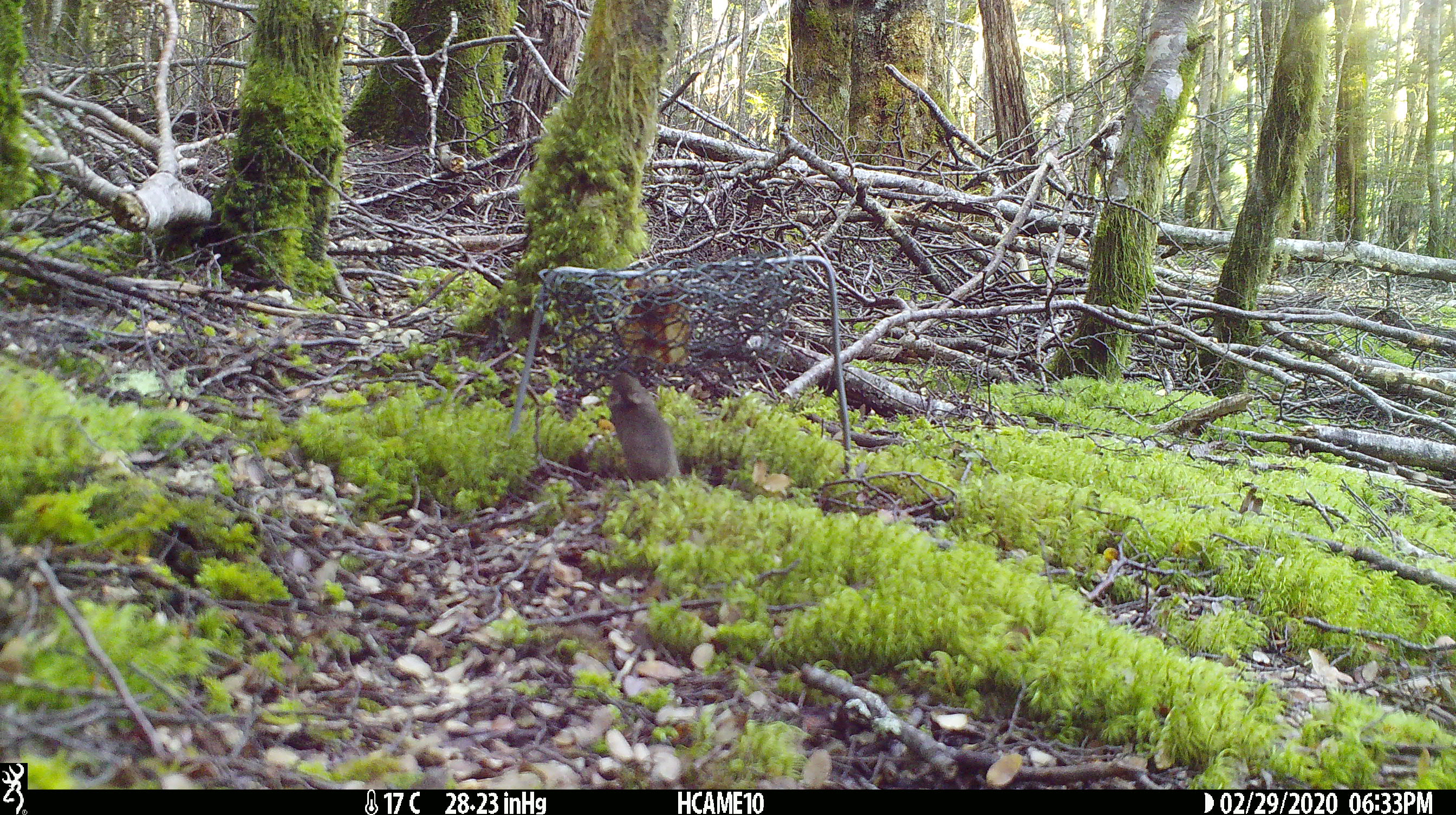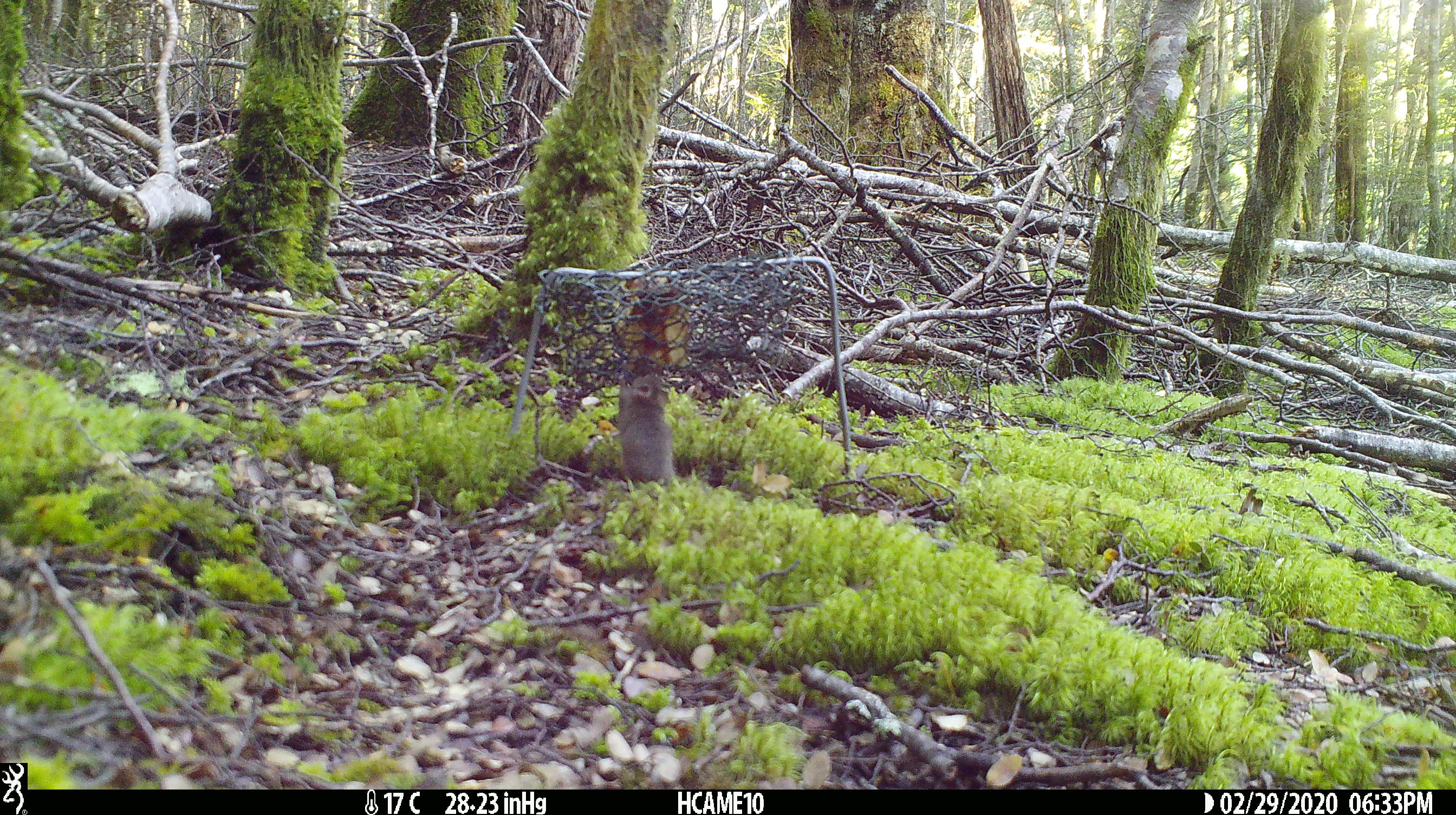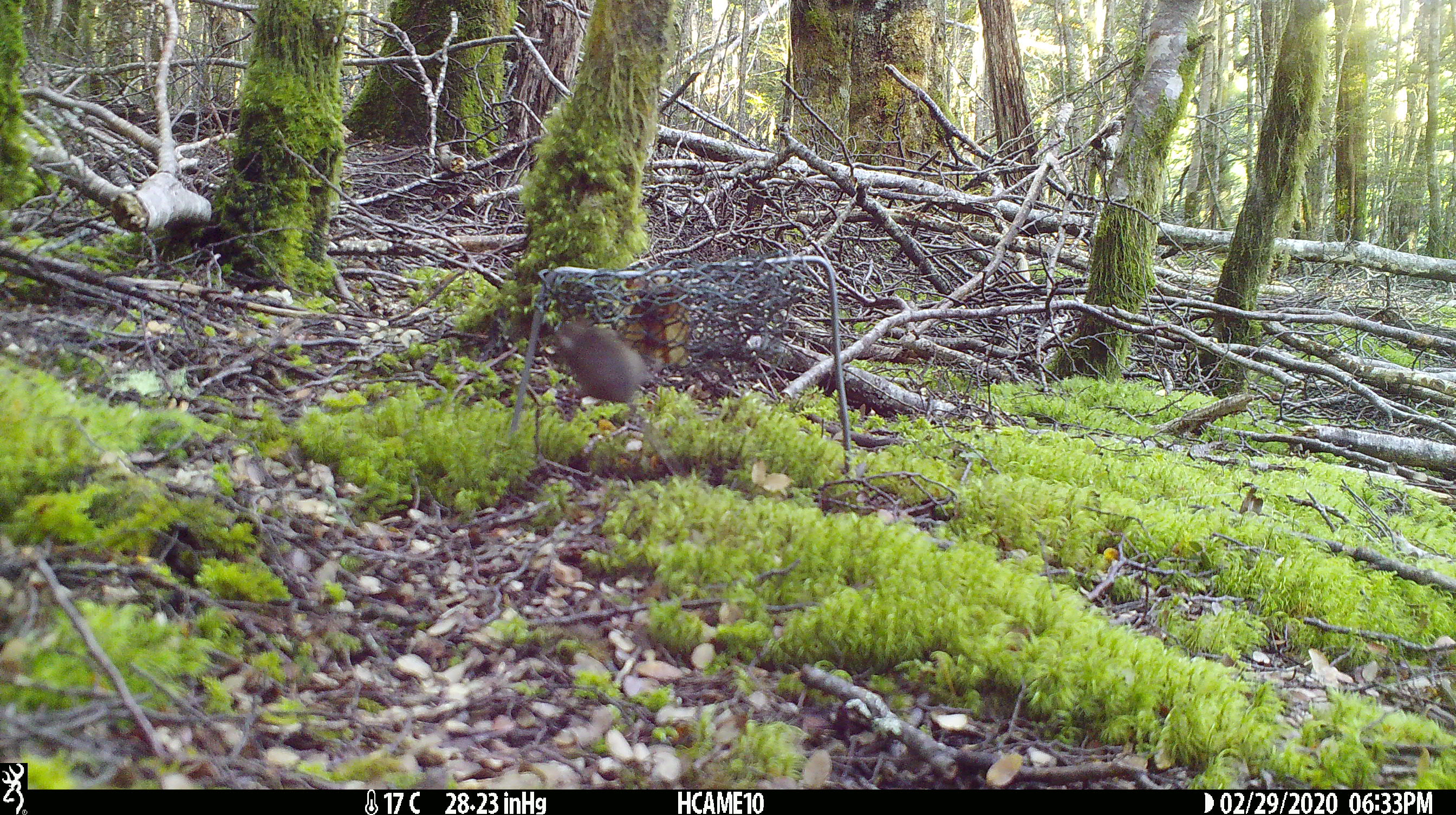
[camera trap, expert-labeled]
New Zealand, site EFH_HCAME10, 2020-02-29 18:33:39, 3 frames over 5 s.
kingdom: Animalia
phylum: Chordata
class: Mammalia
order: Rodentia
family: Muridae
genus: Mus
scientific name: Mus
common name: mouse